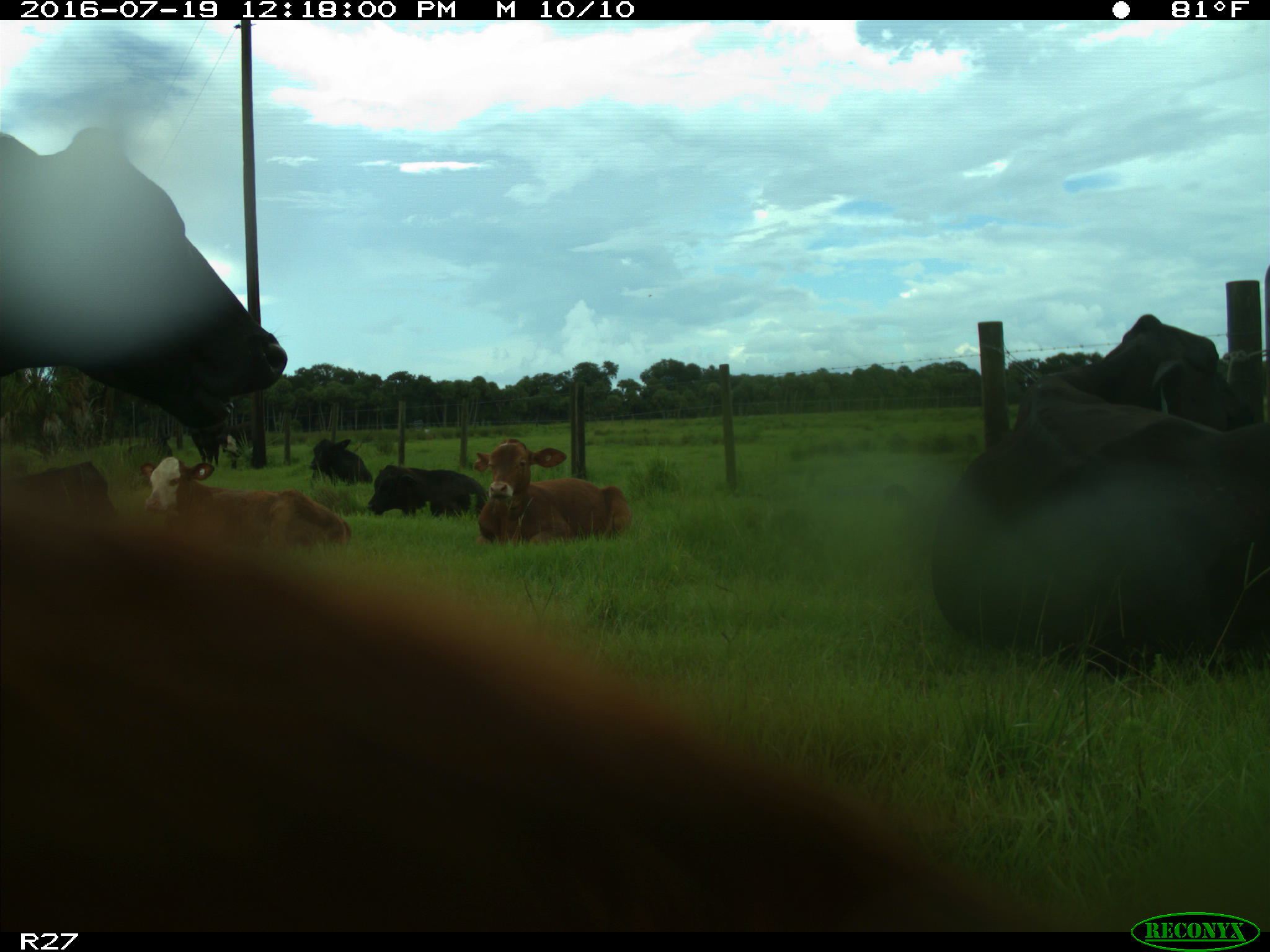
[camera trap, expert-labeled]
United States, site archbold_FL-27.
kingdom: Animalia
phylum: Chordata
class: Mammalia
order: Artiodactyla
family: Bovidae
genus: Bos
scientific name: Bos taurus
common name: domestic cow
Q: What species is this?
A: Bos taurus (domestic cow).